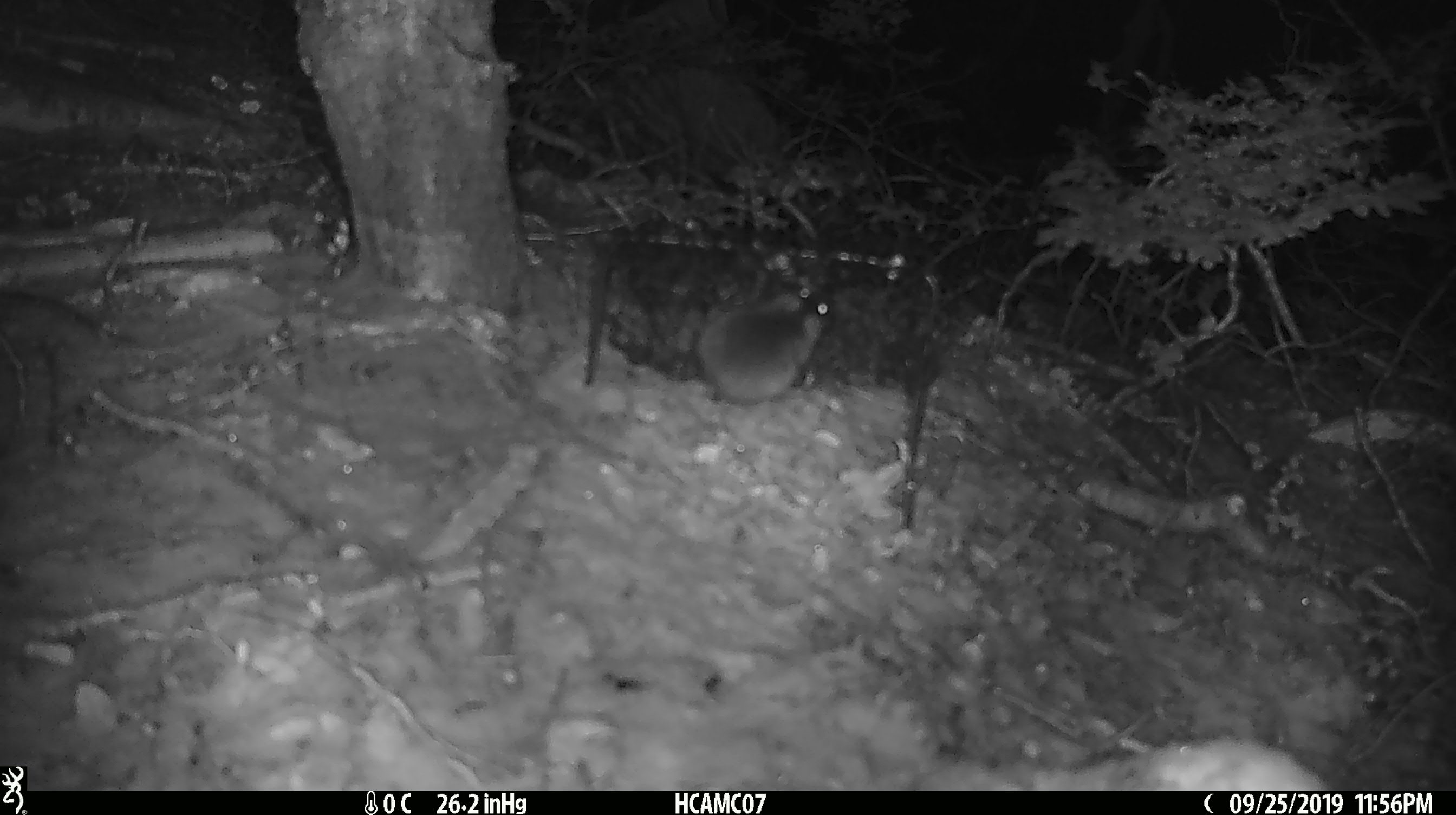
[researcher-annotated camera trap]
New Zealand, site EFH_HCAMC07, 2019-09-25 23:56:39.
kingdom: Animalia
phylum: Chordata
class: Mammalia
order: Rodentia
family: Muridae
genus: Mus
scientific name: Mus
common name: mouse